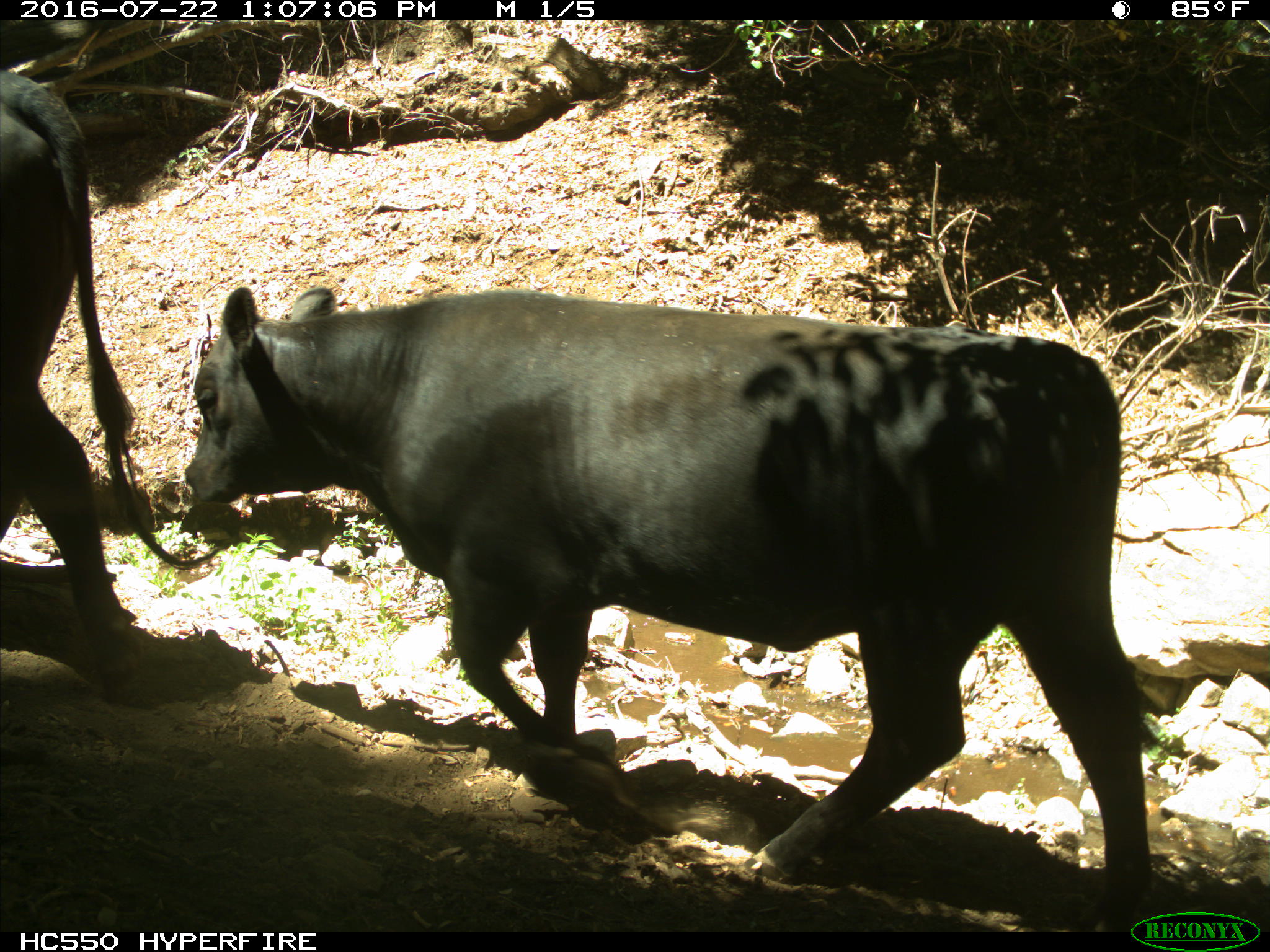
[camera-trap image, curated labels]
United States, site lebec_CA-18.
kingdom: Animalia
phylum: Chordata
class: Mammalia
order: Artiodactyla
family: Bovidae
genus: Bos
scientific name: Bos taurus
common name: domestic cow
Bos taurus (domestic cow).